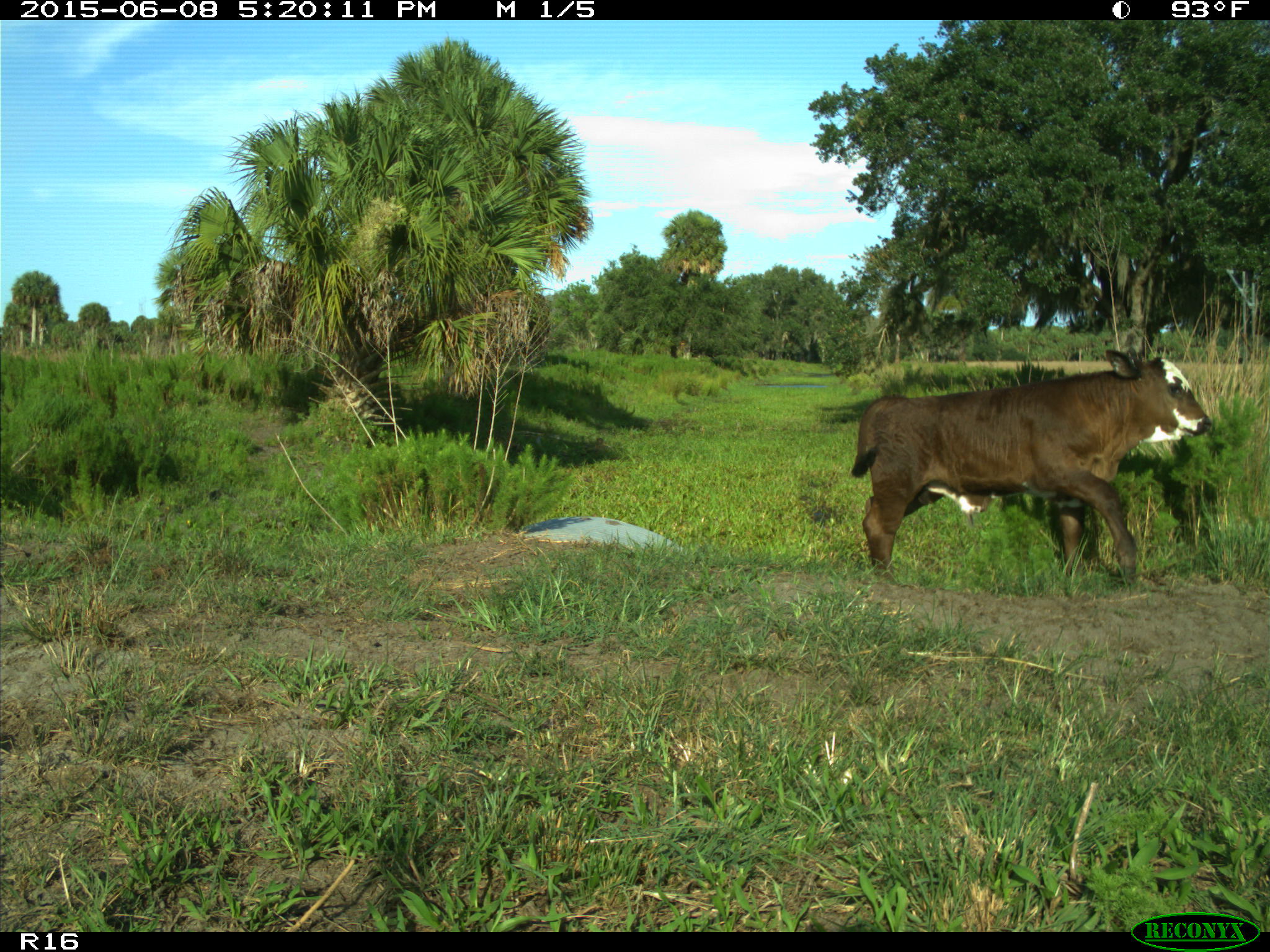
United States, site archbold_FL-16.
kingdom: Animalia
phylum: Chordata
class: Mammalia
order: Artiodactyla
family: Bovidae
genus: Bos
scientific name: Bos taurus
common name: domestic cow